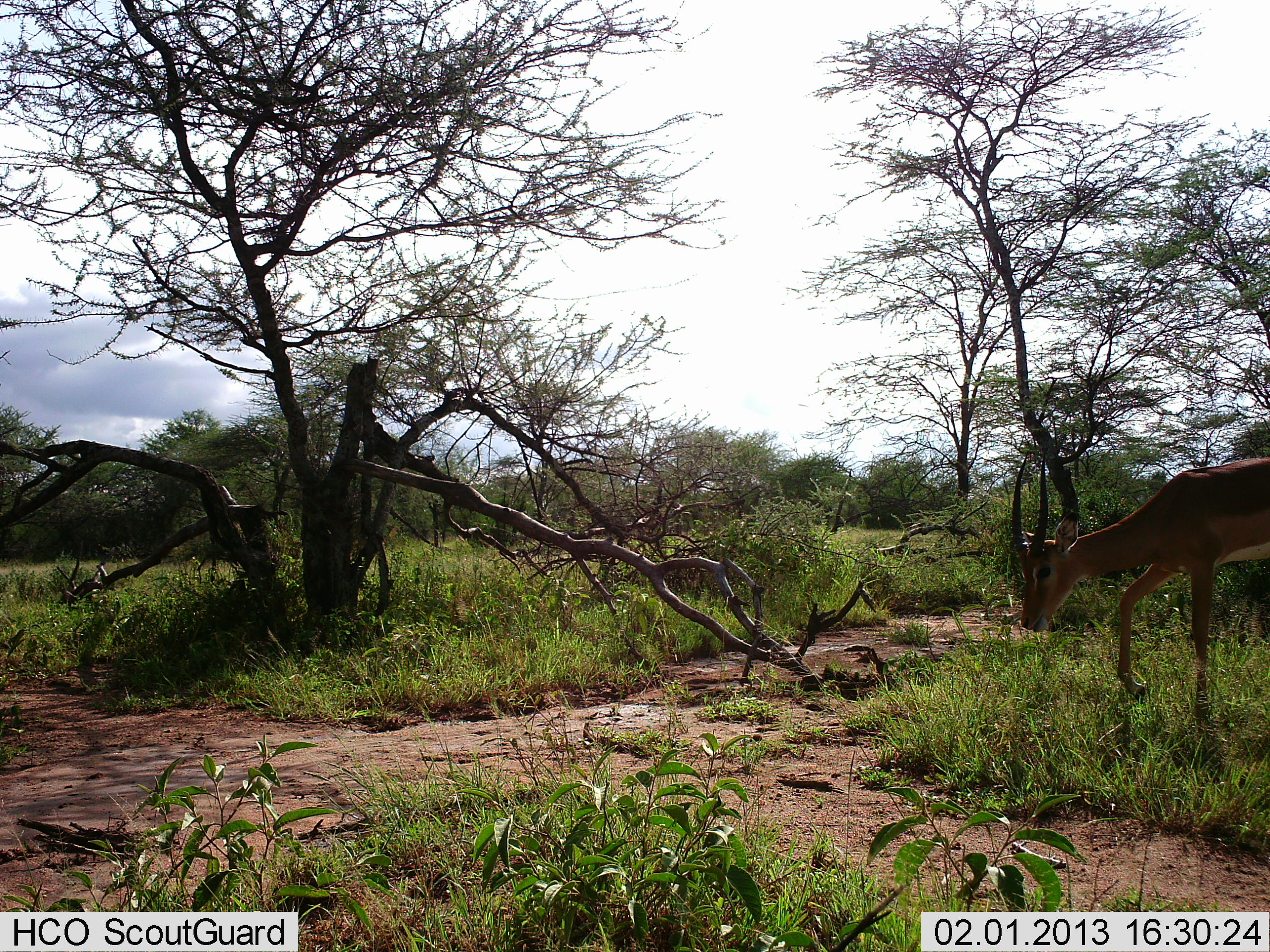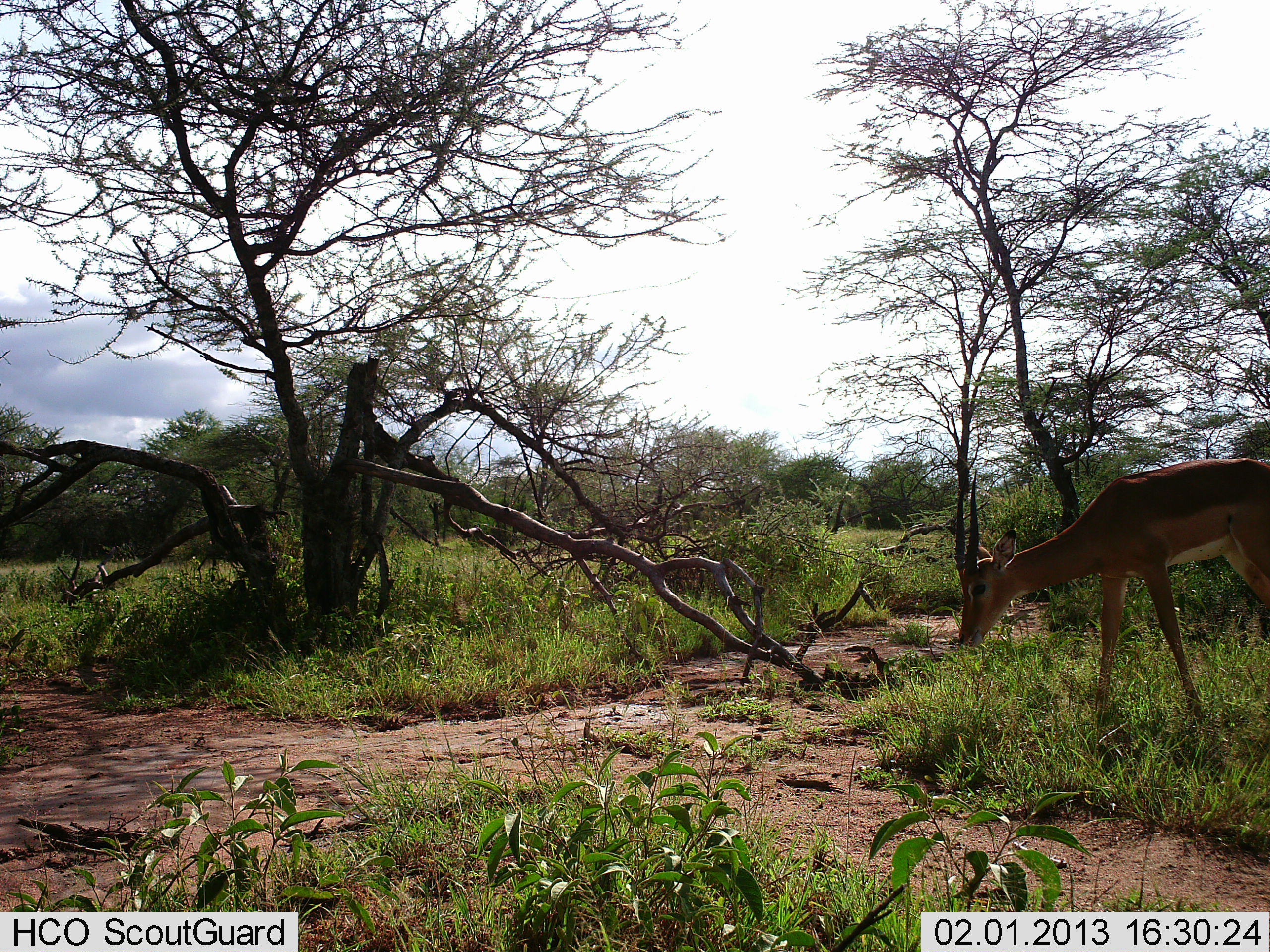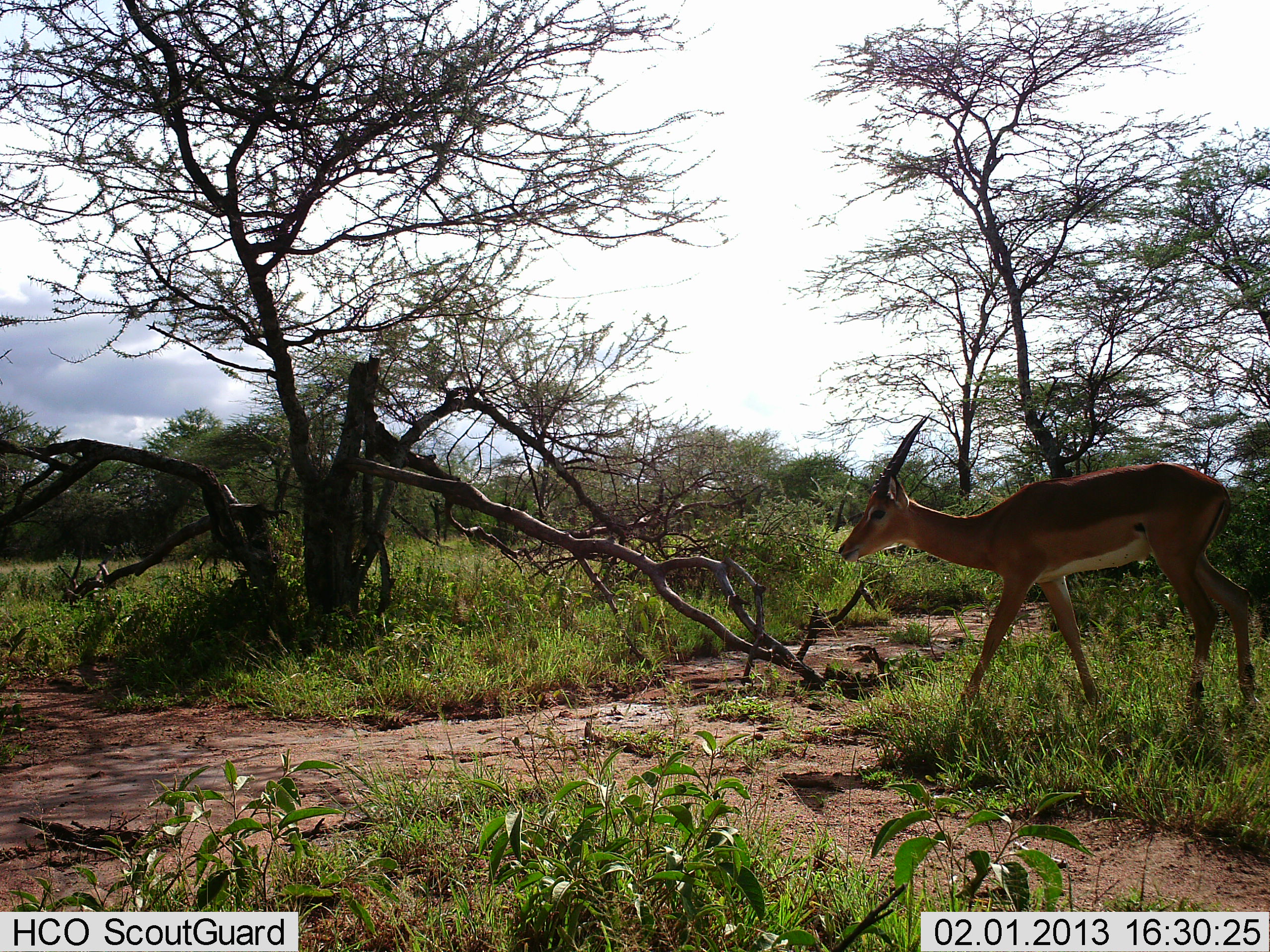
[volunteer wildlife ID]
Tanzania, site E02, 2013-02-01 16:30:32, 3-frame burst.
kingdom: Animalia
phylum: Chordata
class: Mammalia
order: Artiodactyla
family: Bovidae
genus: Aepyceros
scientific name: Aepyceros melampus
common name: impala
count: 1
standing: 12%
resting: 0%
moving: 83%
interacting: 0%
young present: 0%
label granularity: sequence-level